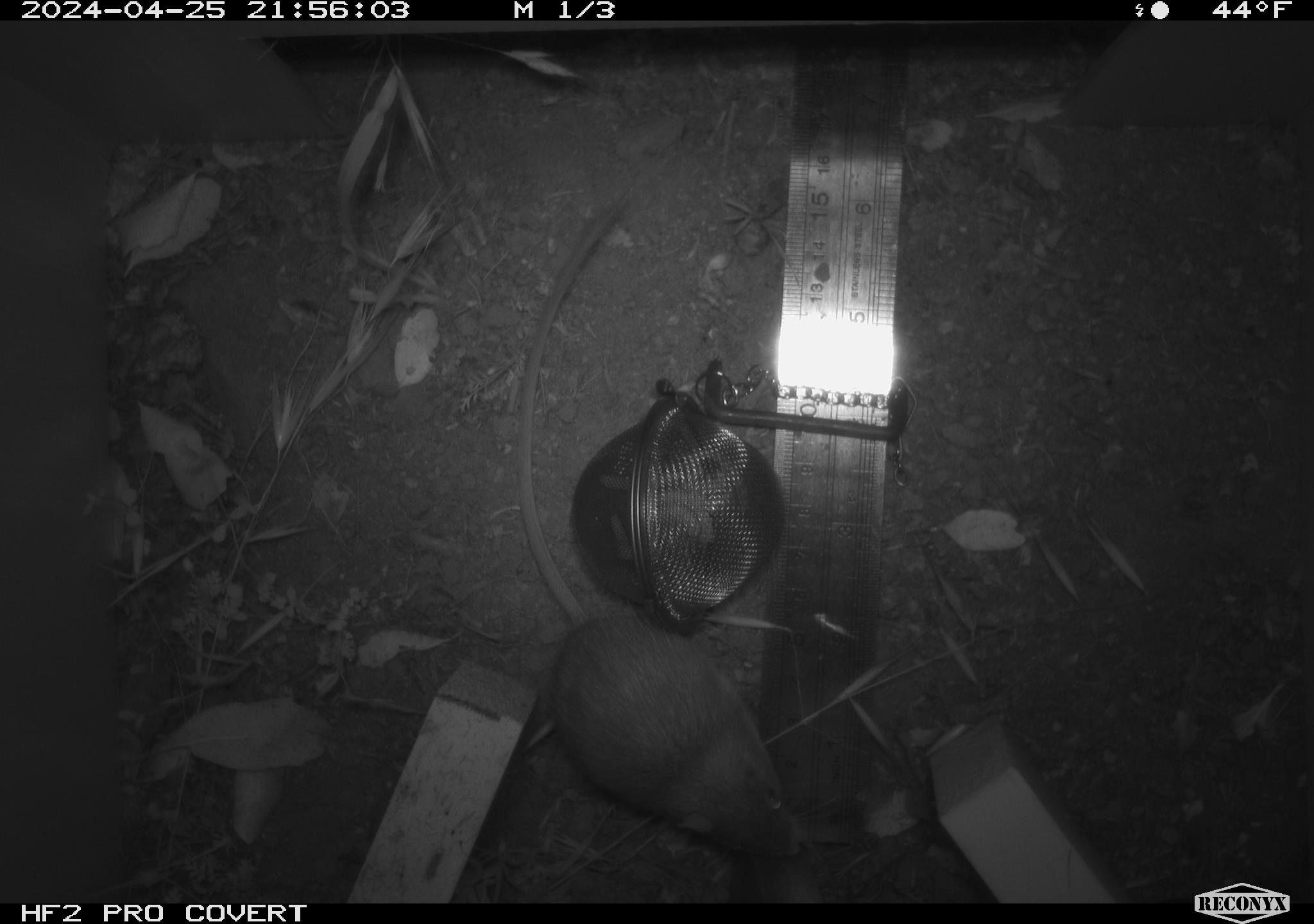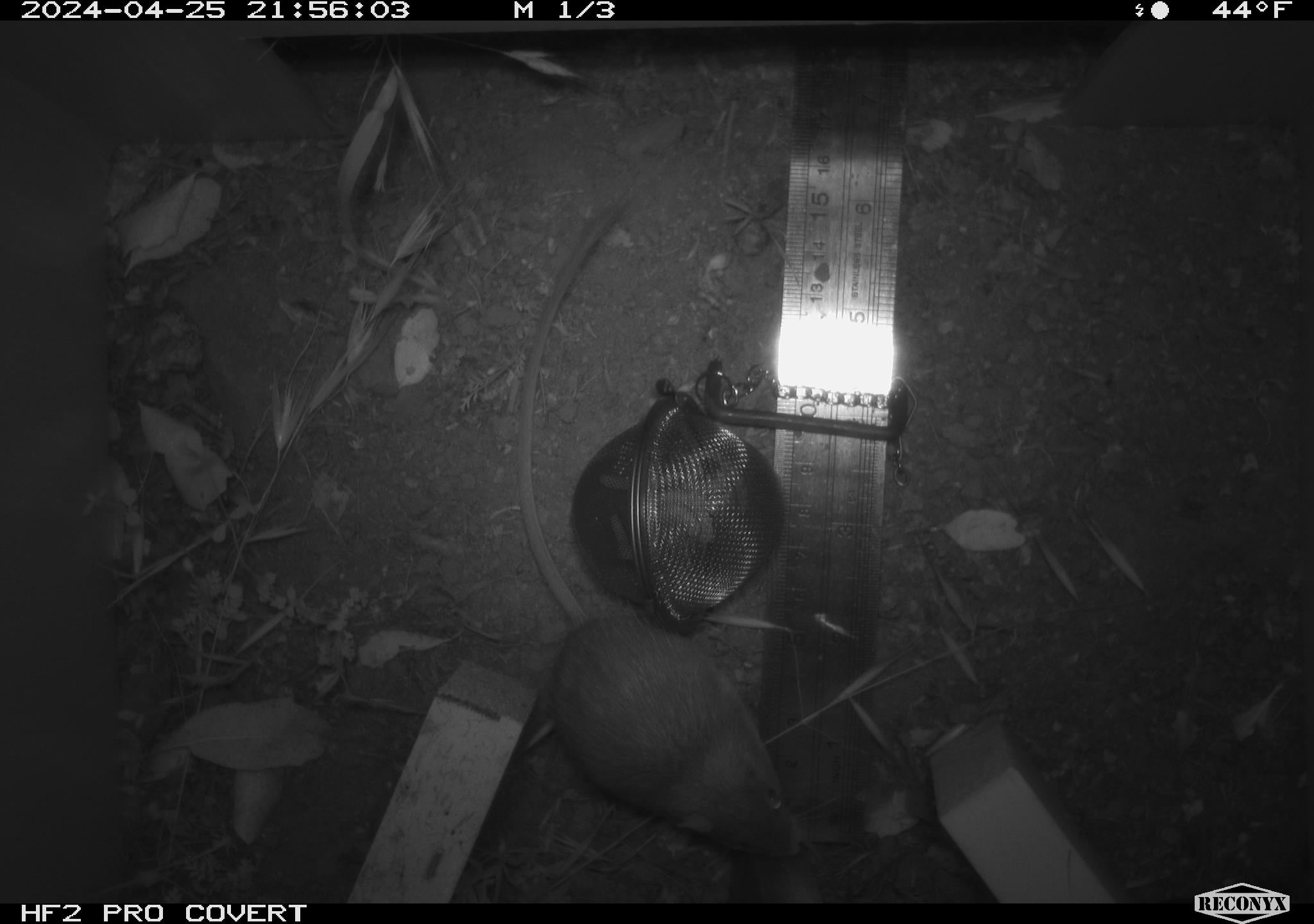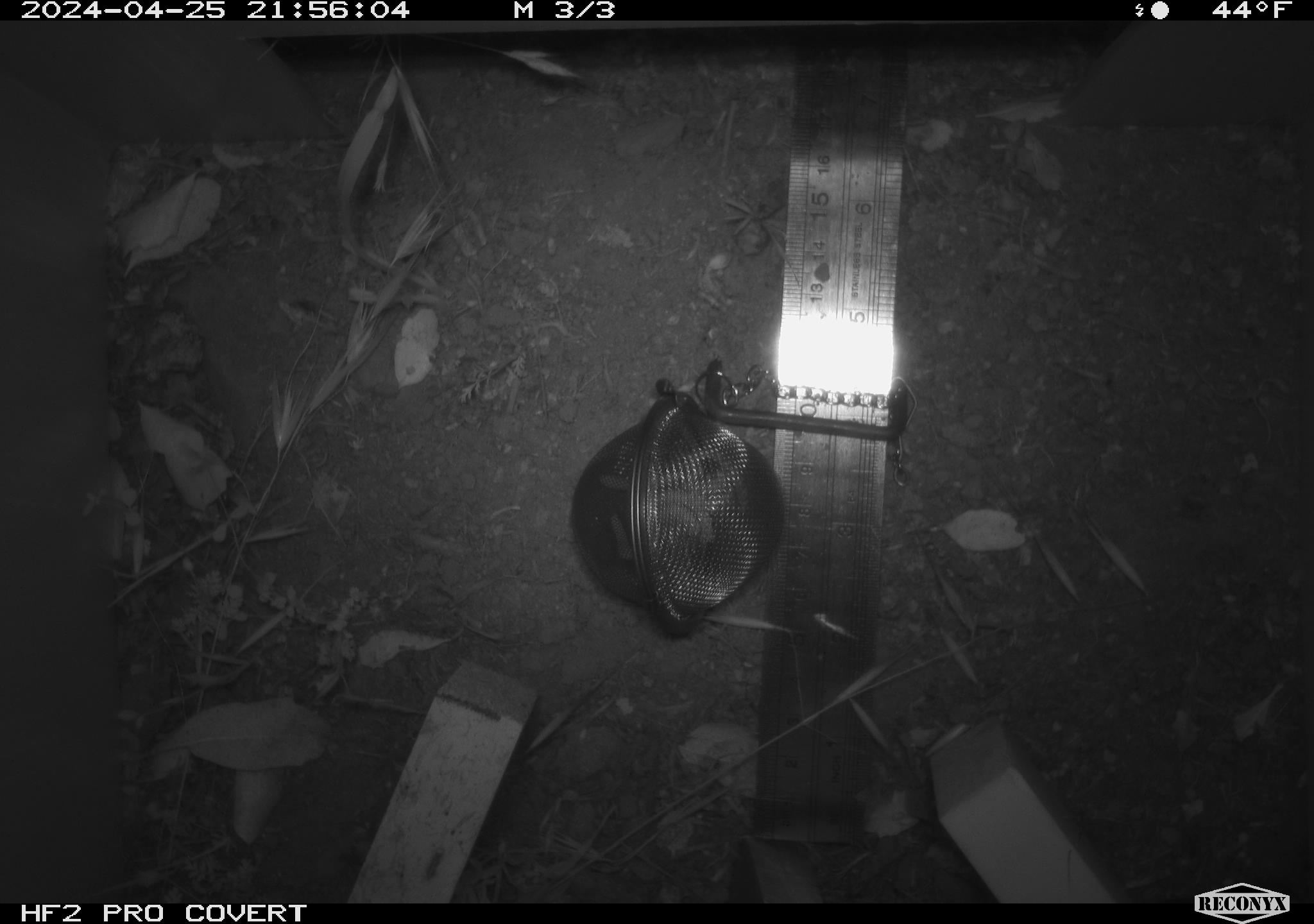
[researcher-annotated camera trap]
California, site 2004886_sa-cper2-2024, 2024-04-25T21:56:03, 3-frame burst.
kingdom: Animalia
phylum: Chordata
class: Mammalia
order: Rodentia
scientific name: Rodentia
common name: rodent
Rodent (Rodentia).